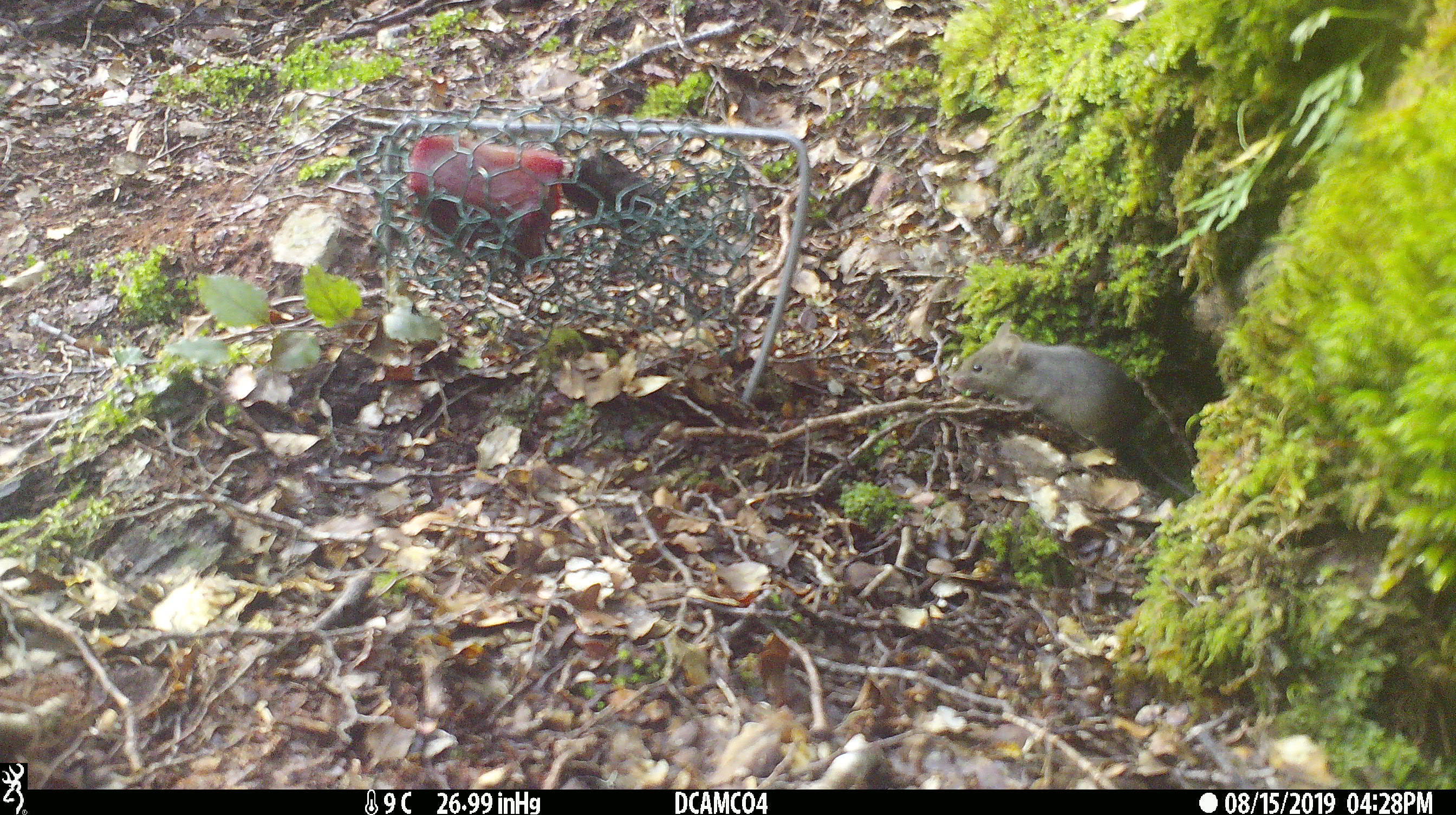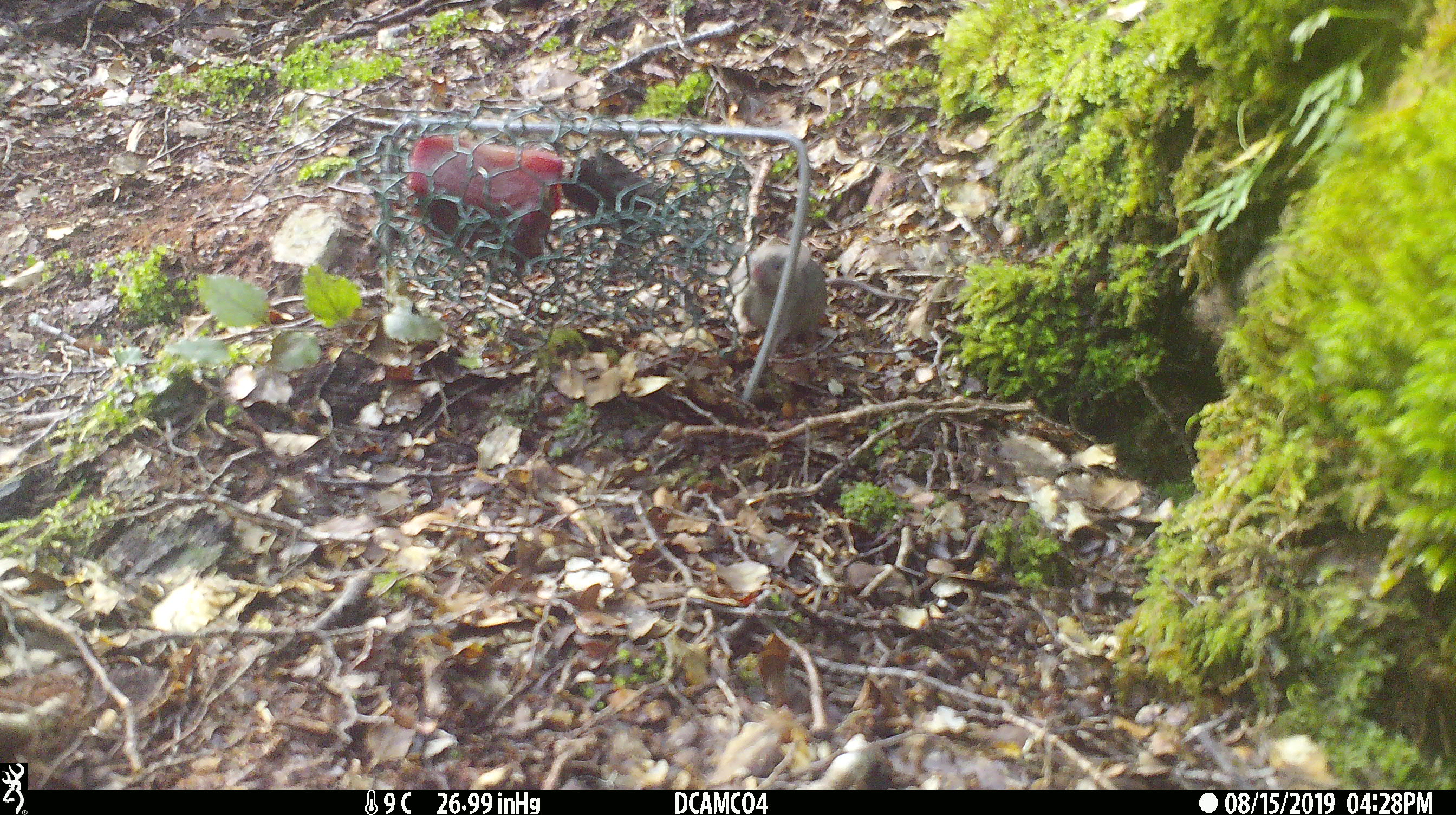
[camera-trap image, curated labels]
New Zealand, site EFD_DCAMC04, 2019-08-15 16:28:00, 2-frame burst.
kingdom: Animalia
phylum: Chordata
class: Mammalia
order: Rodentia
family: Muridae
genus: Mus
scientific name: Mus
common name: mouse